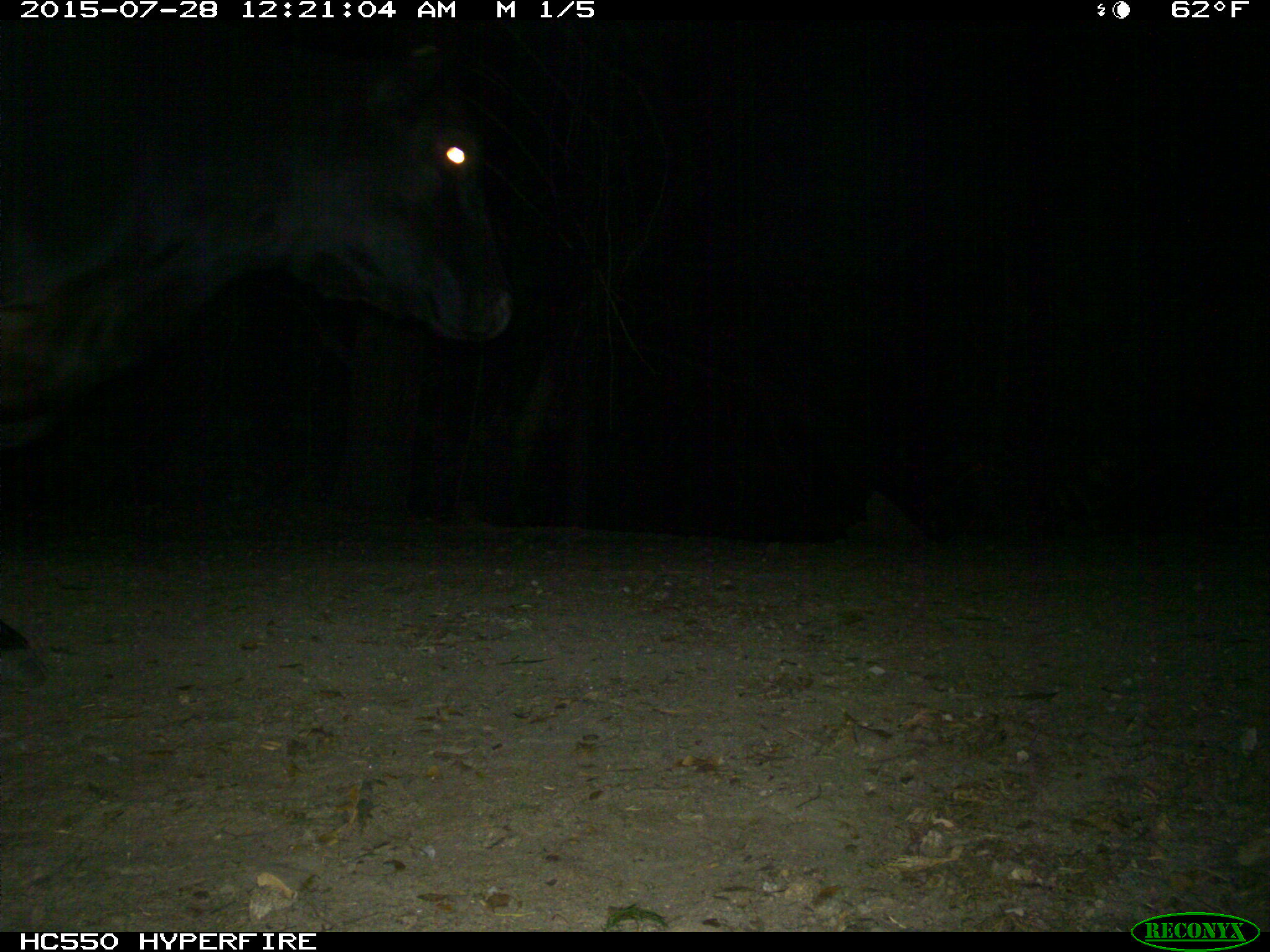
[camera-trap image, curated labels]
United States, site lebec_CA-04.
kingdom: Animalia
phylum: Chordata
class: Mammalia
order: Artiodactyla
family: Bovidae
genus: Bos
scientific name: Bos taurus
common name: domestic cow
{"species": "Bos taurus (domestic cow)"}